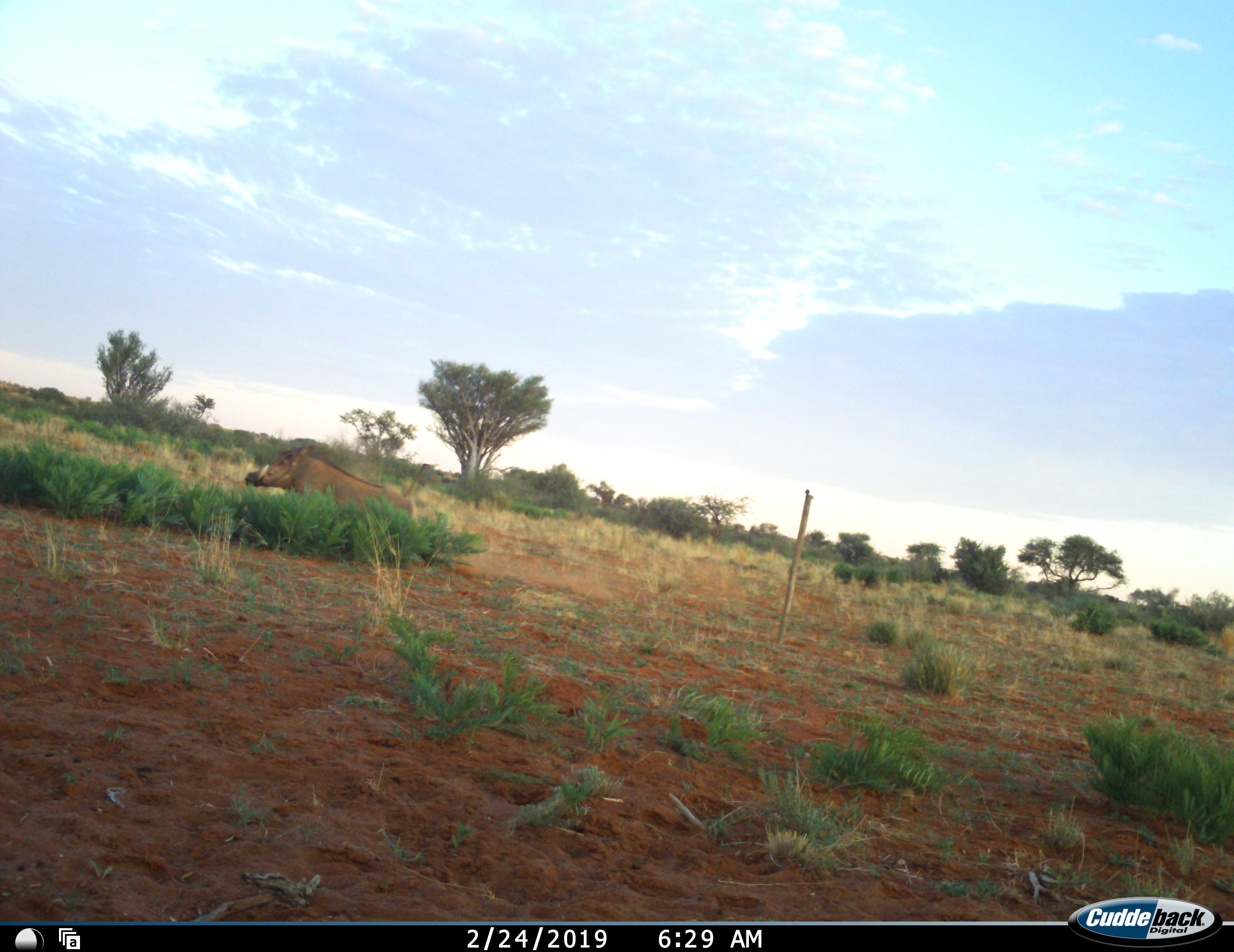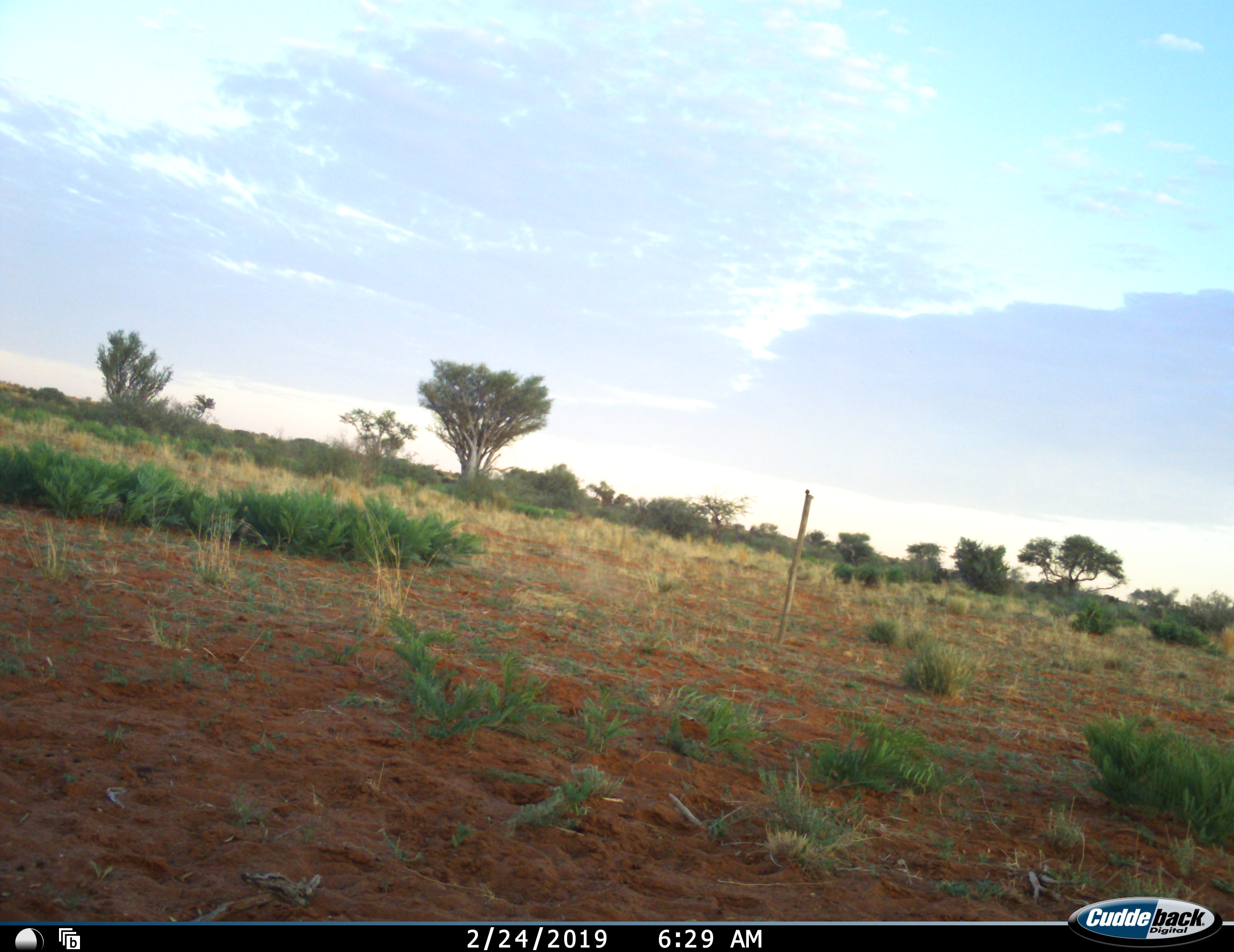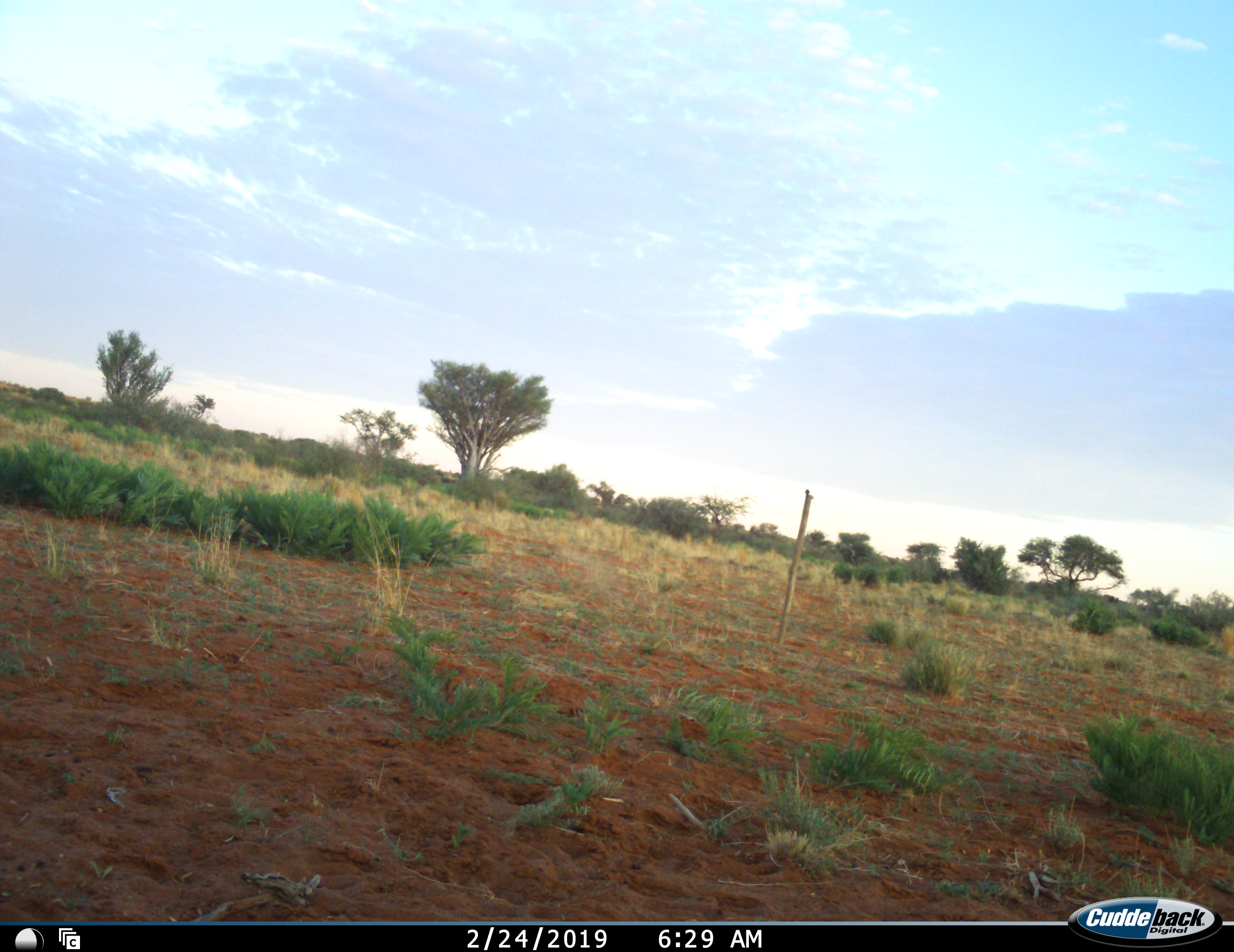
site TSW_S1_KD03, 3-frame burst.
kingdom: Animalia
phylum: Chordata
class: Mammalia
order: Artiodactyla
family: Suidae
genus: Phacochoerus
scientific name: Phacochoerus africanus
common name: warthog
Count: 1.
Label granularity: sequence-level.